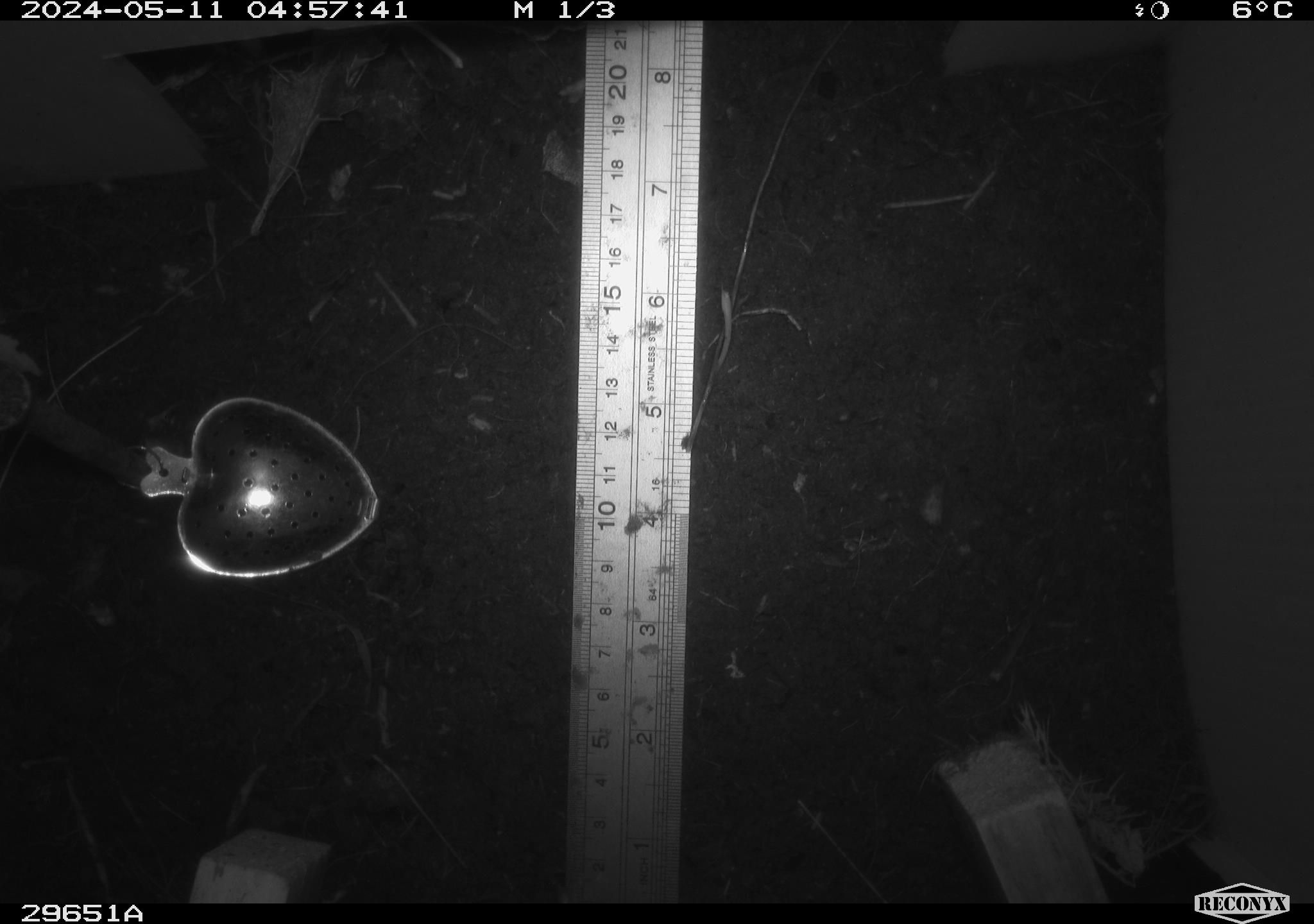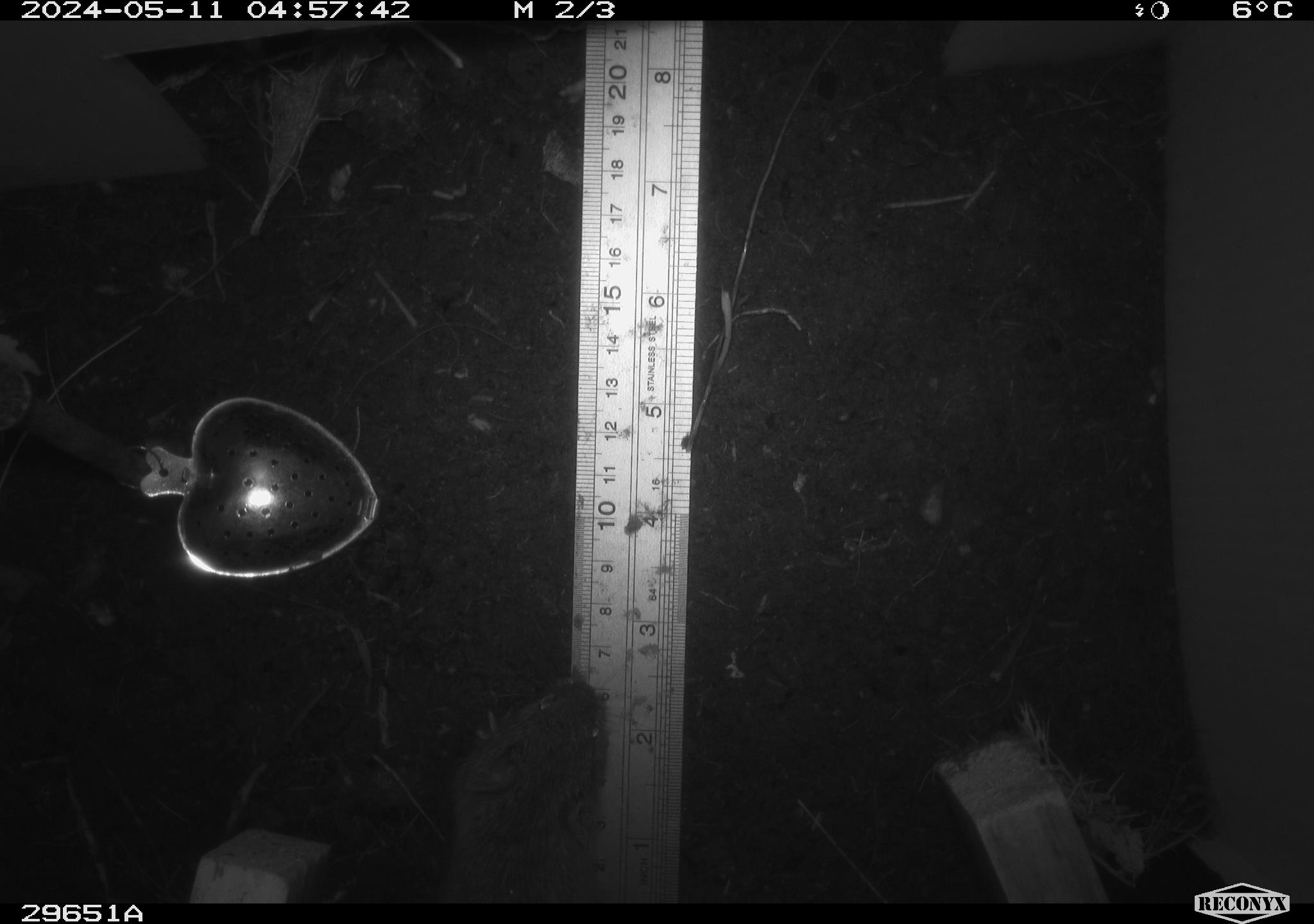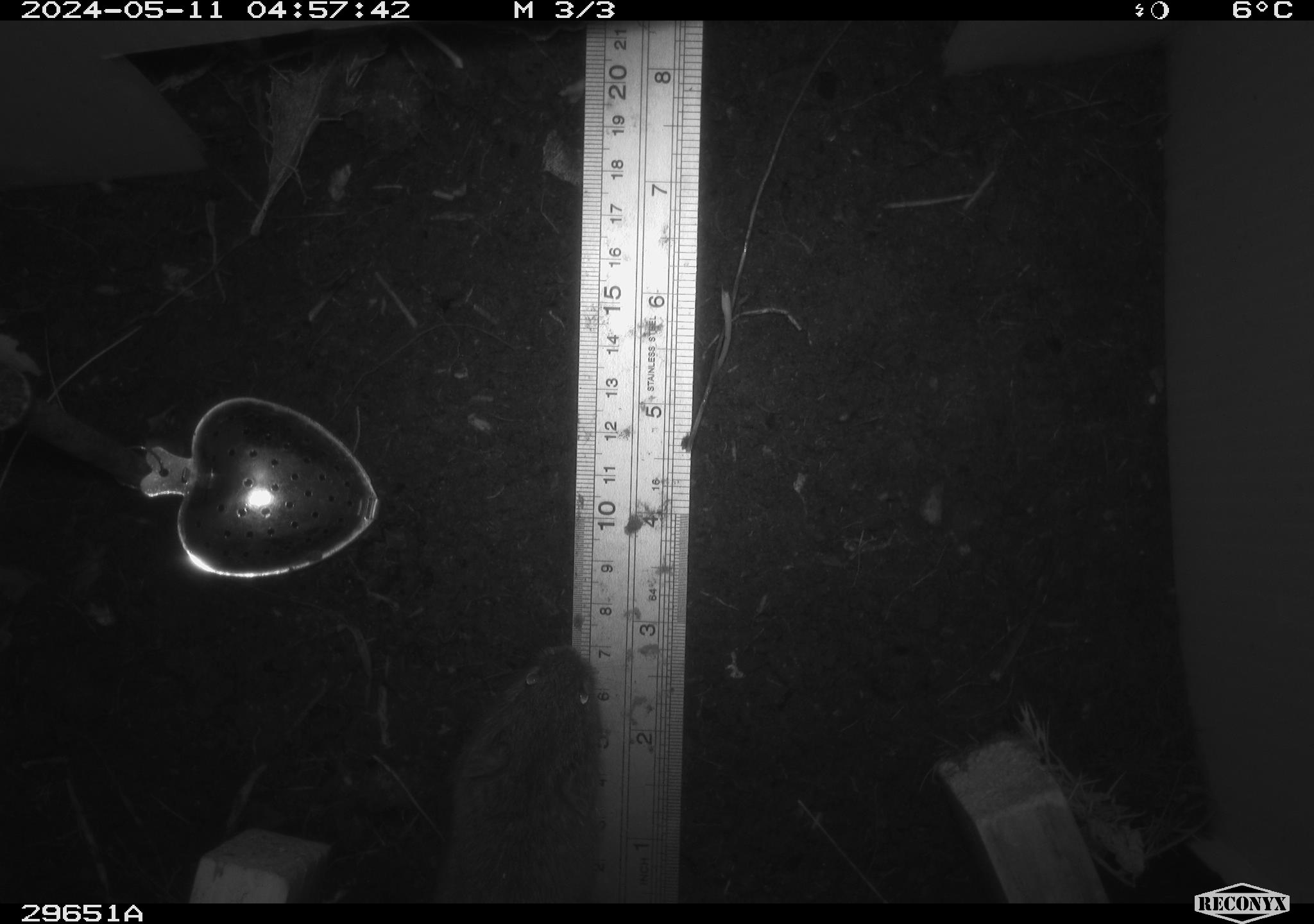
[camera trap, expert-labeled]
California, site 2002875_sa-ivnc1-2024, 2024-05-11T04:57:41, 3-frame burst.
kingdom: Animalia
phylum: Chordata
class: Mammalia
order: Rodentia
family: Cricetidae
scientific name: Arvicolinae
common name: voles, lemmings, and muskrats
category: arvicolinae subfamily